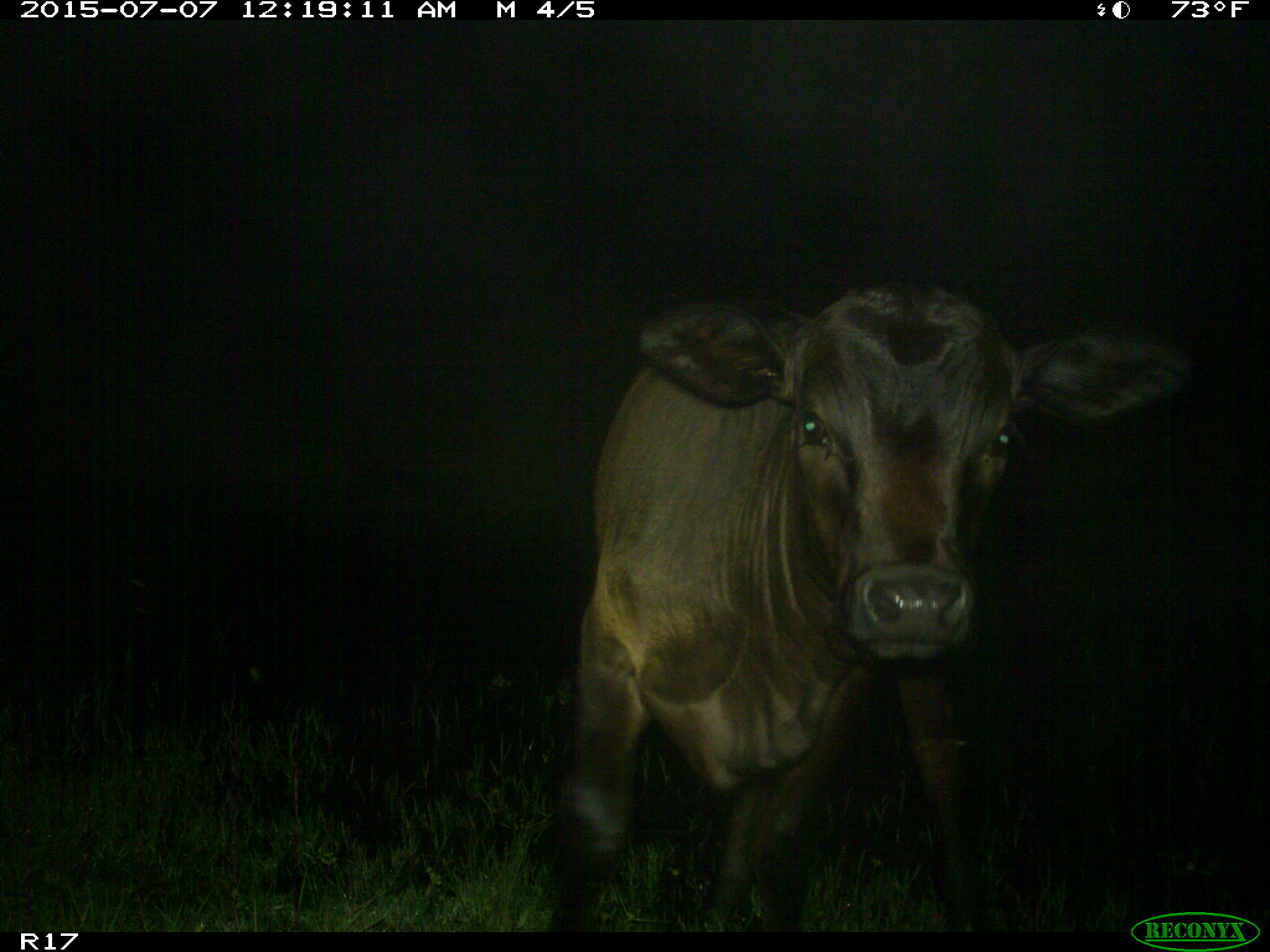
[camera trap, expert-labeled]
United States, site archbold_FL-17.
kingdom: Animalia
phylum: Chordata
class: Mammalia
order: Artiodactyla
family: Bovidae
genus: Bos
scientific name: Bos taurus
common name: domestic cow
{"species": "Bos taurus (domestic cow)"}